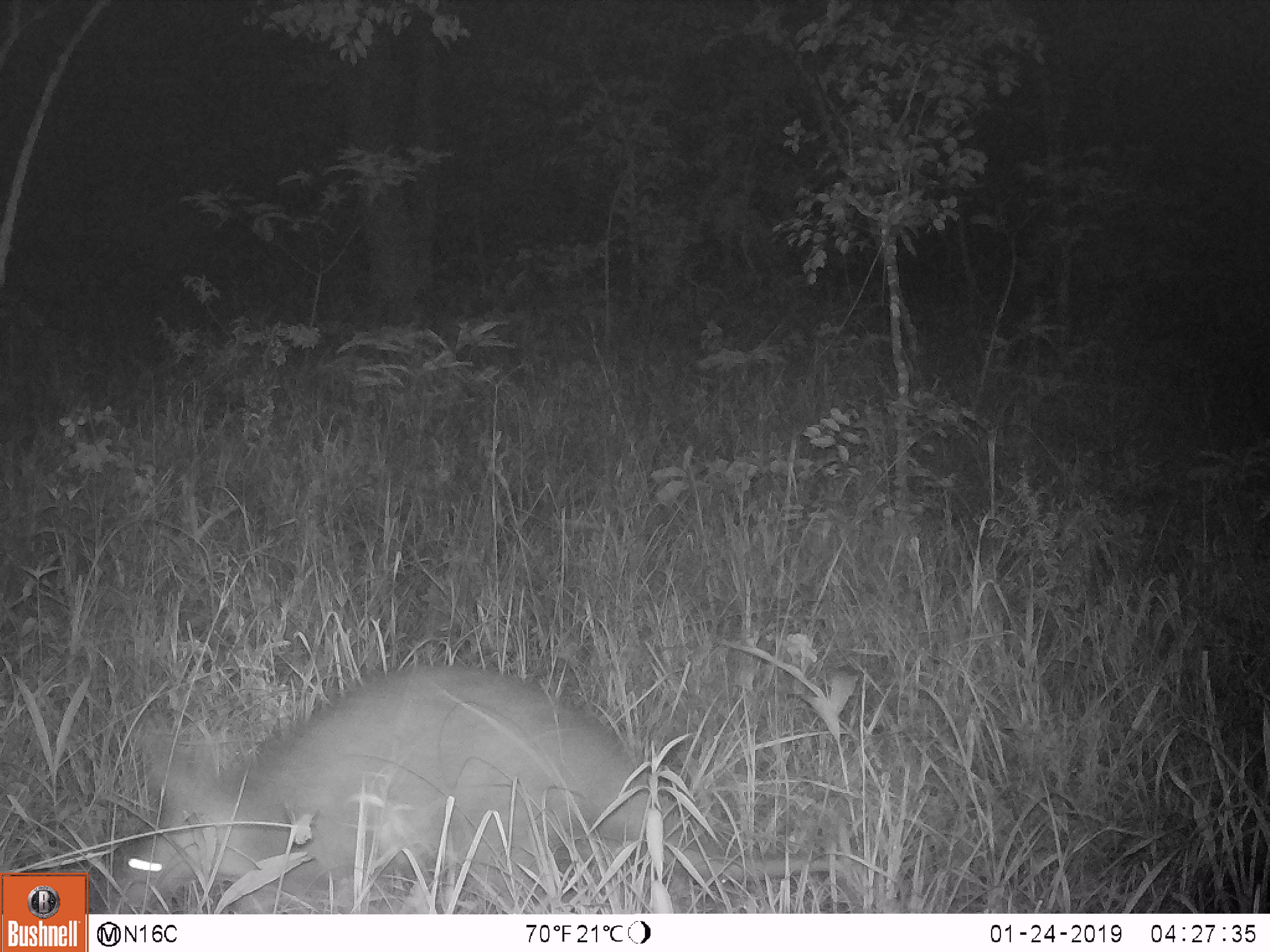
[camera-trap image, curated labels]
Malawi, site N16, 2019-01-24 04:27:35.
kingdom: Animalia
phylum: Chordata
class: Mammalia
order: Tubulidentata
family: Orycteropodidae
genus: Orycteropus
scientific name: Orycteropus afer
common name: aardvark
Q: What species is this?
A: Aardvark (Orycteropus afer).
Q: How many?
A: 1.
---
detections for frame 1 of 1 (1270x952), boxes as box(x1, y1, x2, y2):
aardvark: box(99, 654, 703, 910)